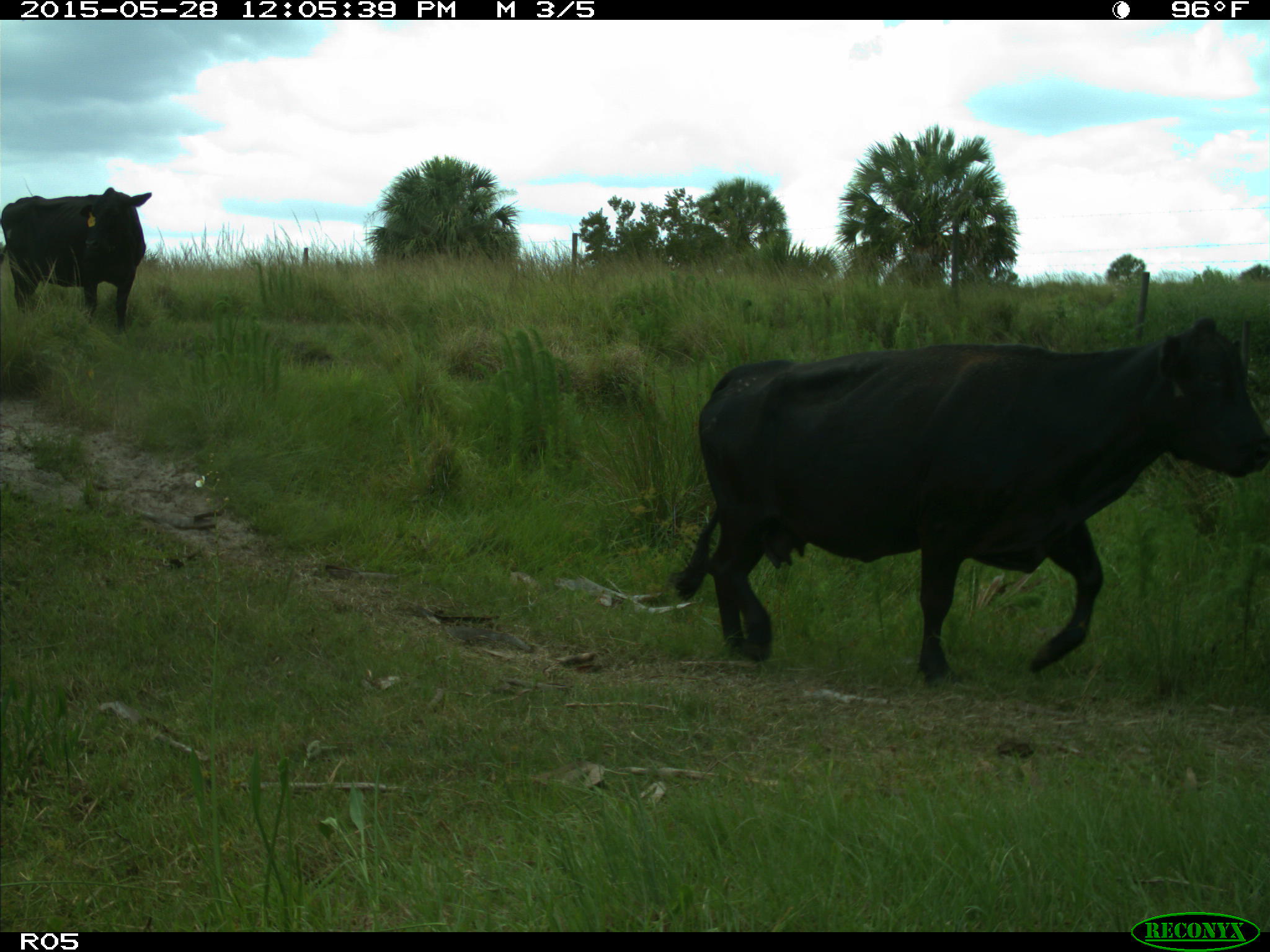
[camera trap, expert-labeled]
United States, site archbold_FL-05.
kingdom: Animalia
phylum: Chordata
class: Mammalia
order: Artiodactyla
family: Bovidae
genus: Bos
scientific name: Bos taurus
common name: domestic cow